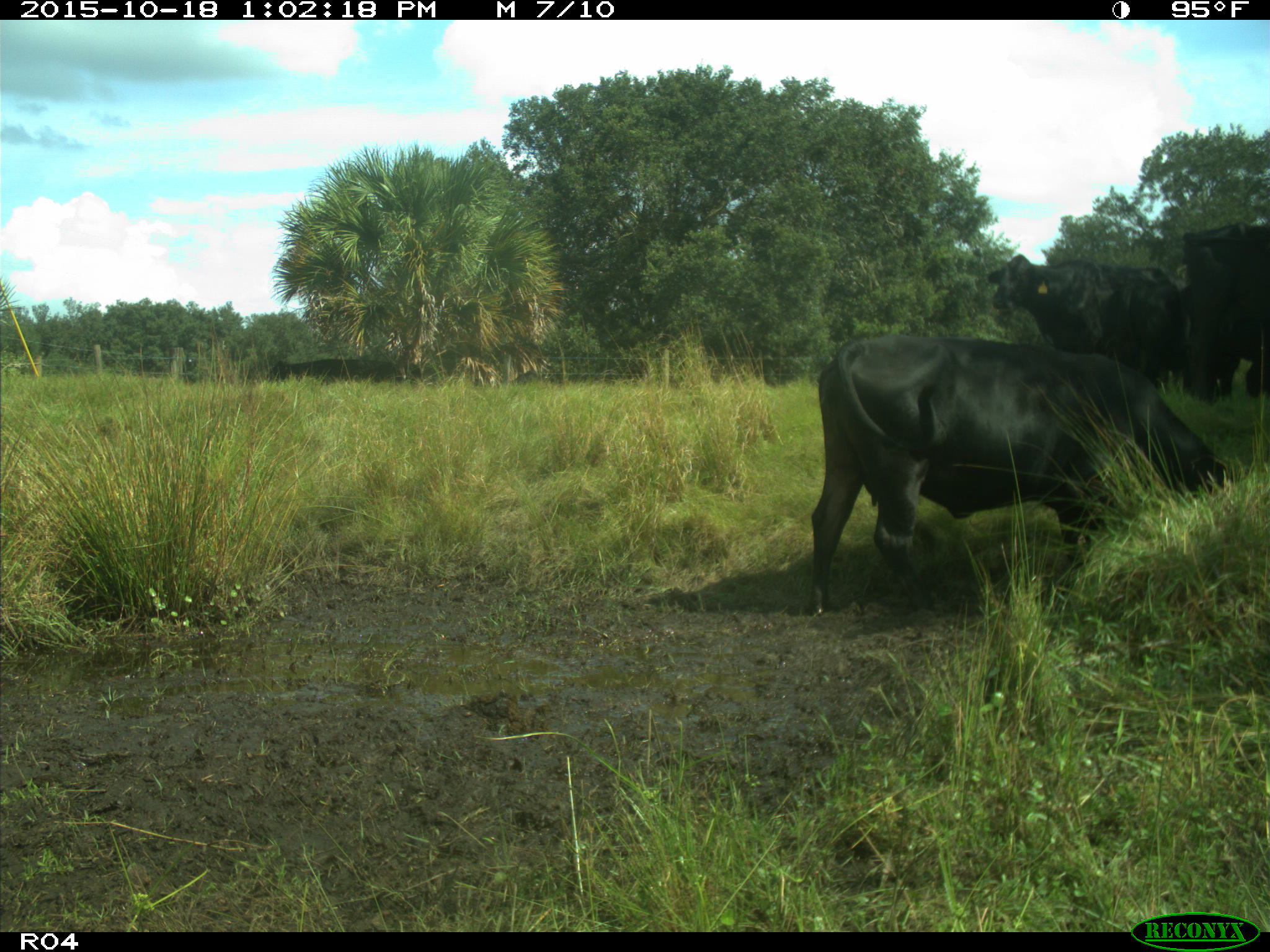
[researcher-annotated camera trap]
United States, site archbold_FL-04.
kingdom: Animalia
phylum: Chordata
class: Mammalia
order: Artiodactyla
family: Bovidae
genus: Bos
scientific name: Bos taurus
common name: domestic cow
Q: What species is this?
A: Bos taurus (domestic cow).